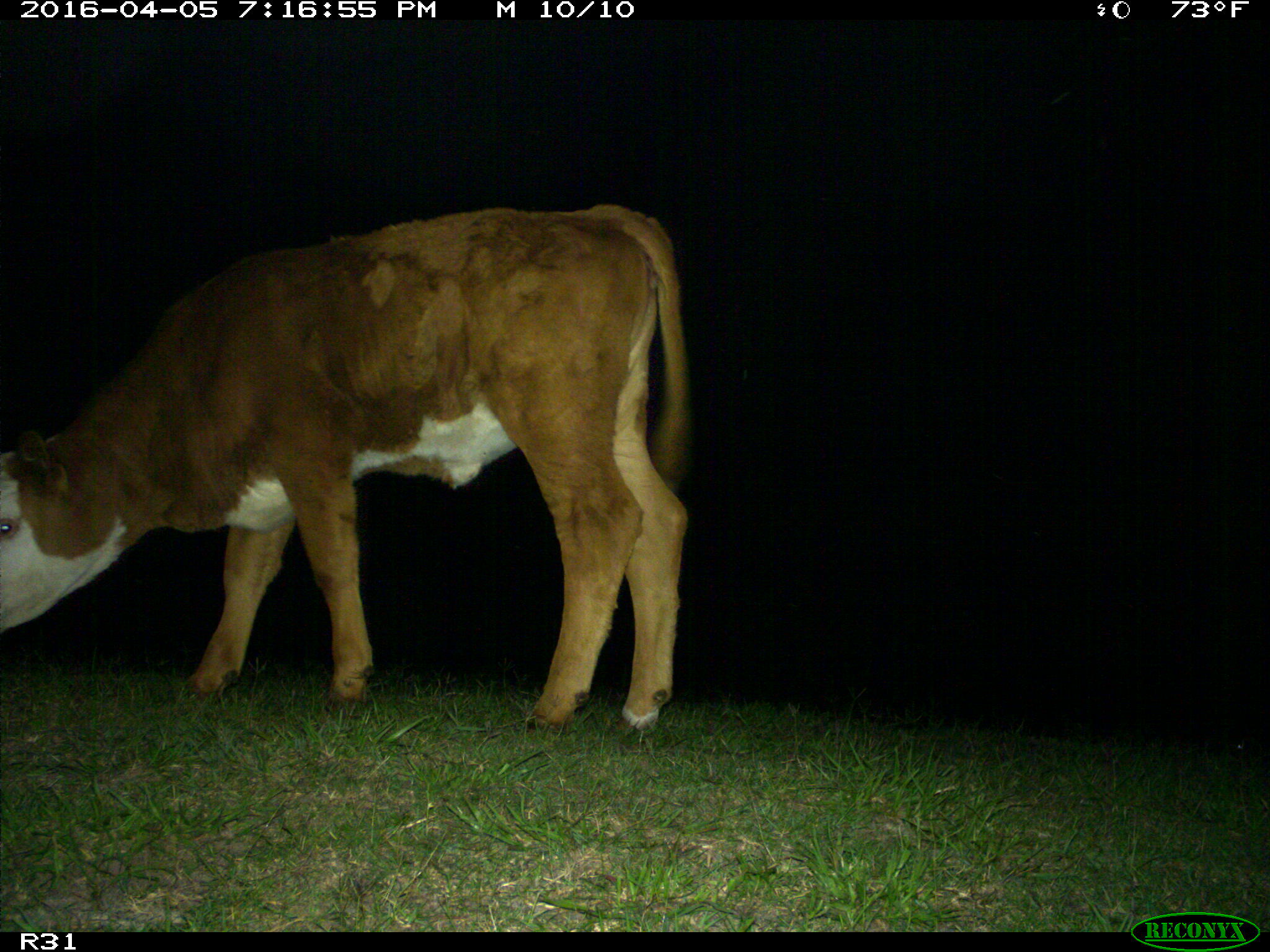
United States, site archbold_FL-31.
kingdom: Animalia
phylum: Chordata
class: Mammalia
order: Artiodactyla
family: Bovidae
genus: Bos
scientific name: Bos taurus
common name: domestic cow